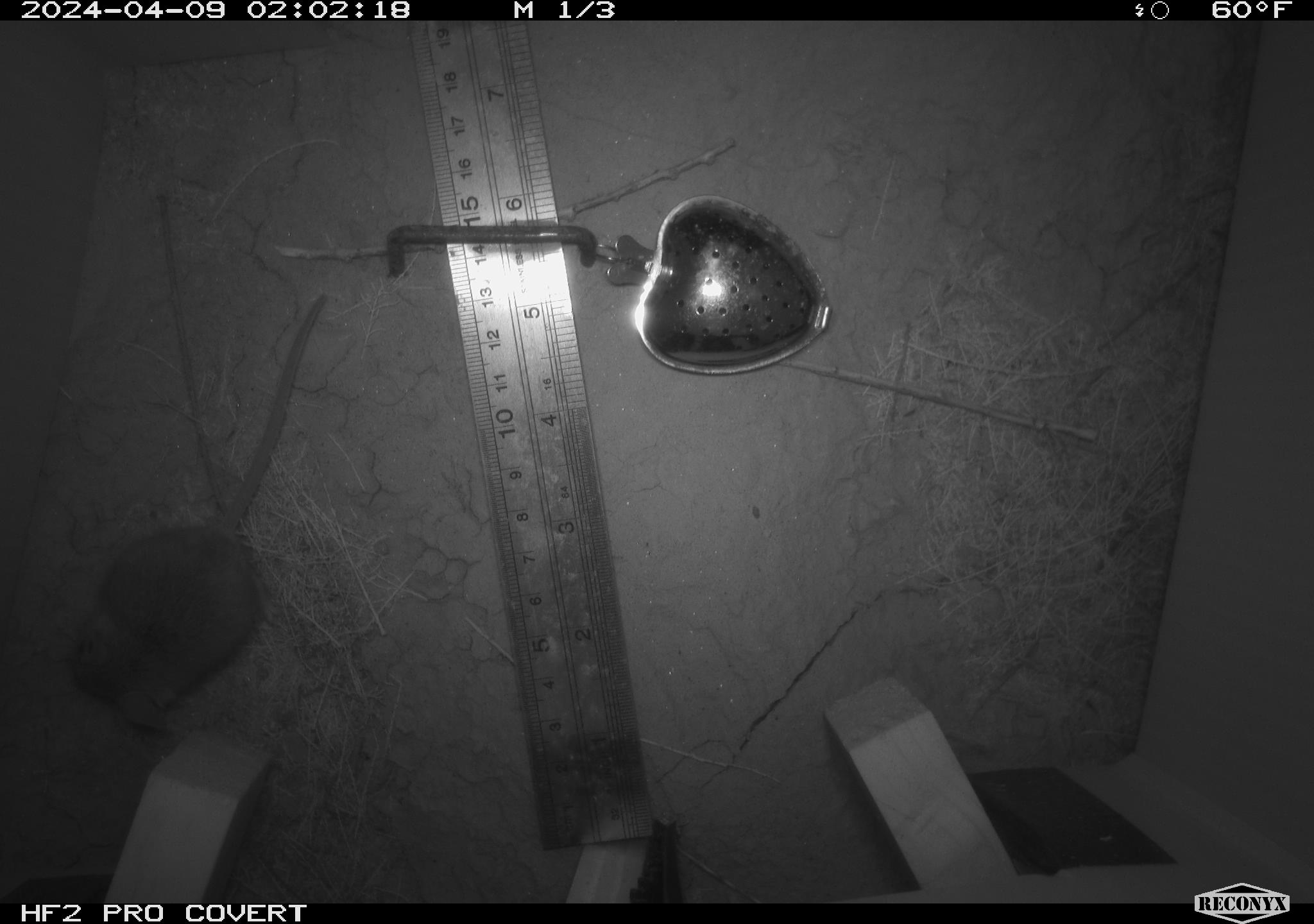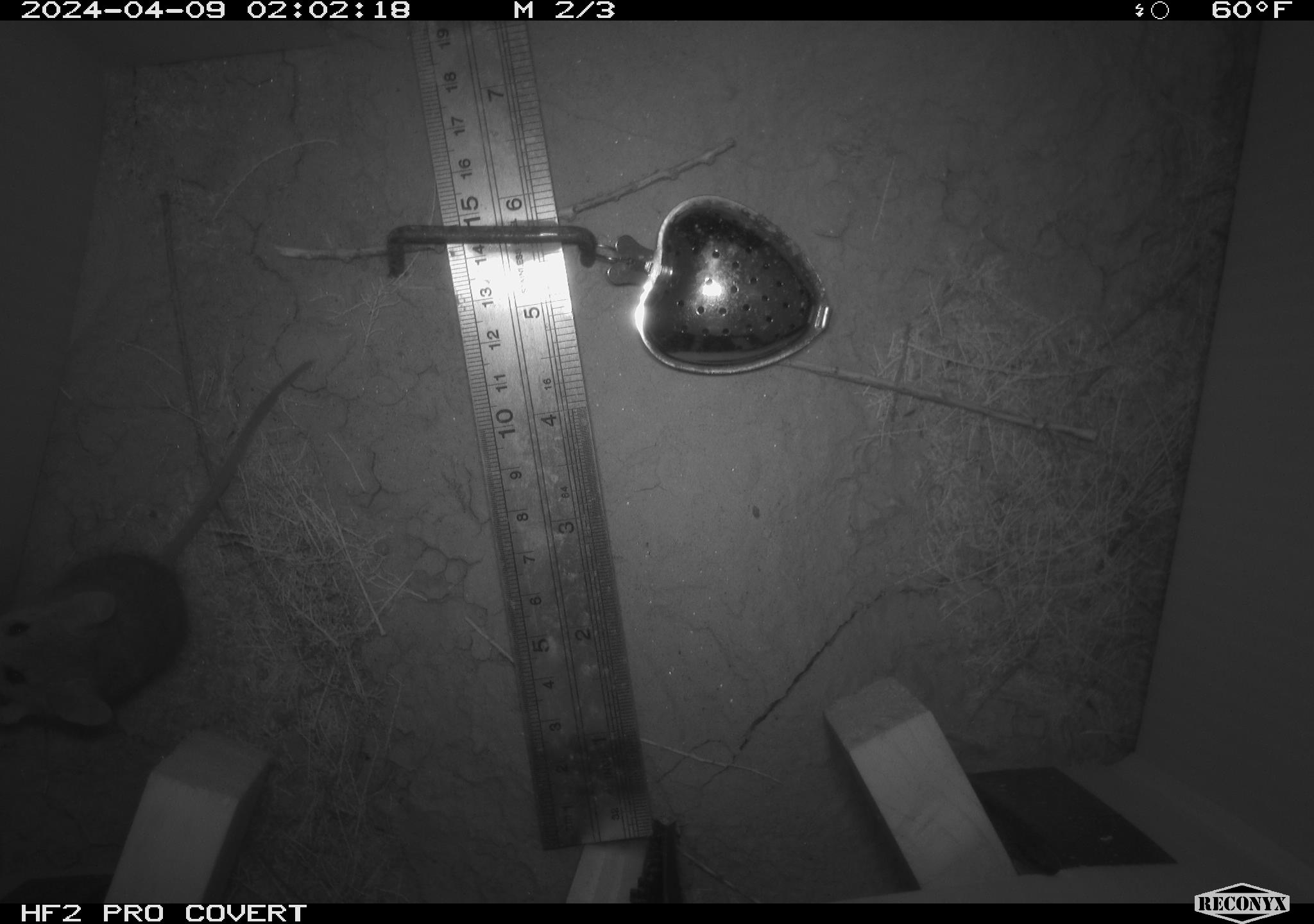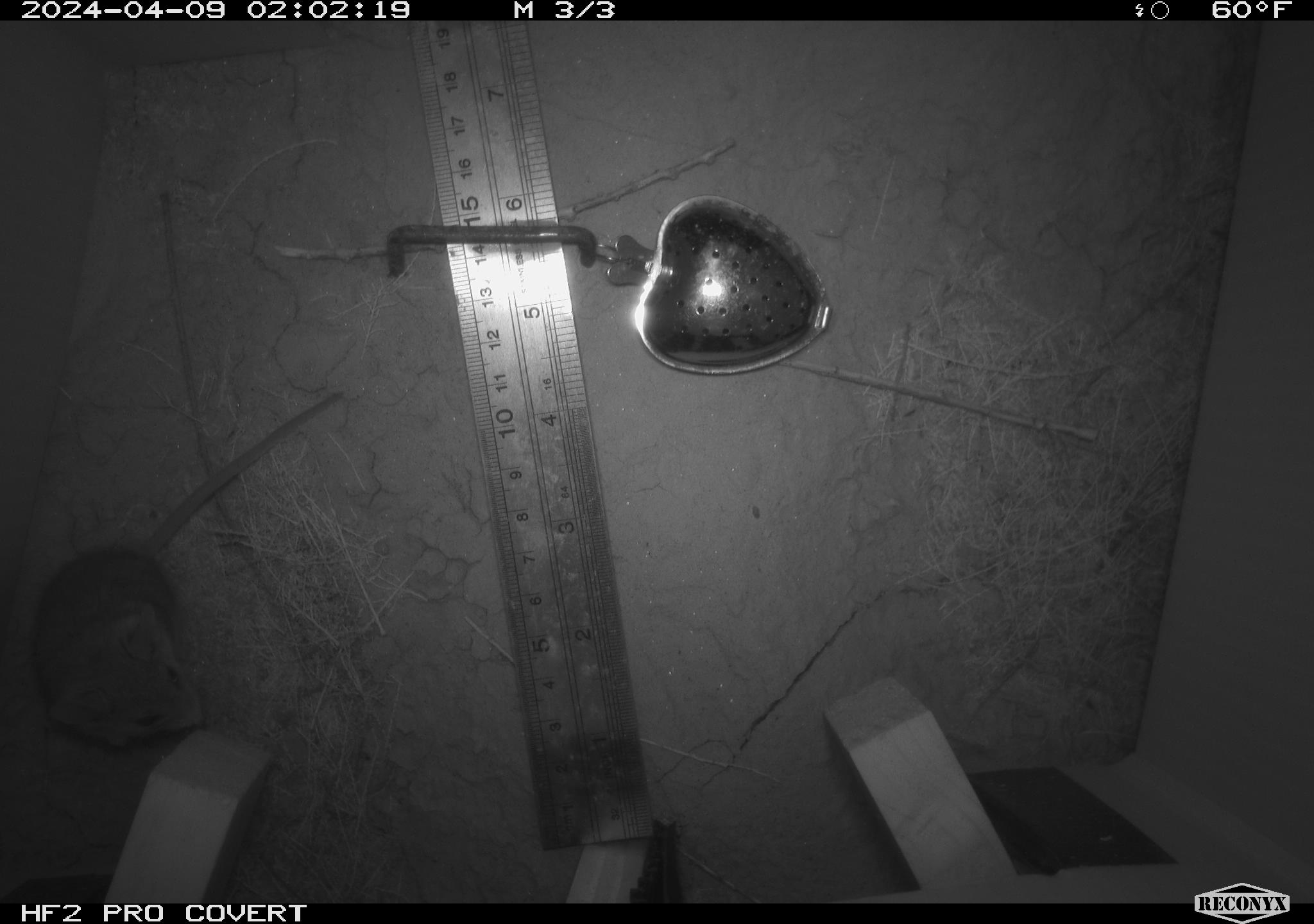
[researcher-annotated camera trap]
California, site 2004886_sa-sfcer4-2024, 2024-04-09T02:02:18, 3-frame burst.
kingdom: Animalia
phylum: Chordata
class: Mammalia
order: Rodentia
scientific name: Rodentia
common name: mouse species